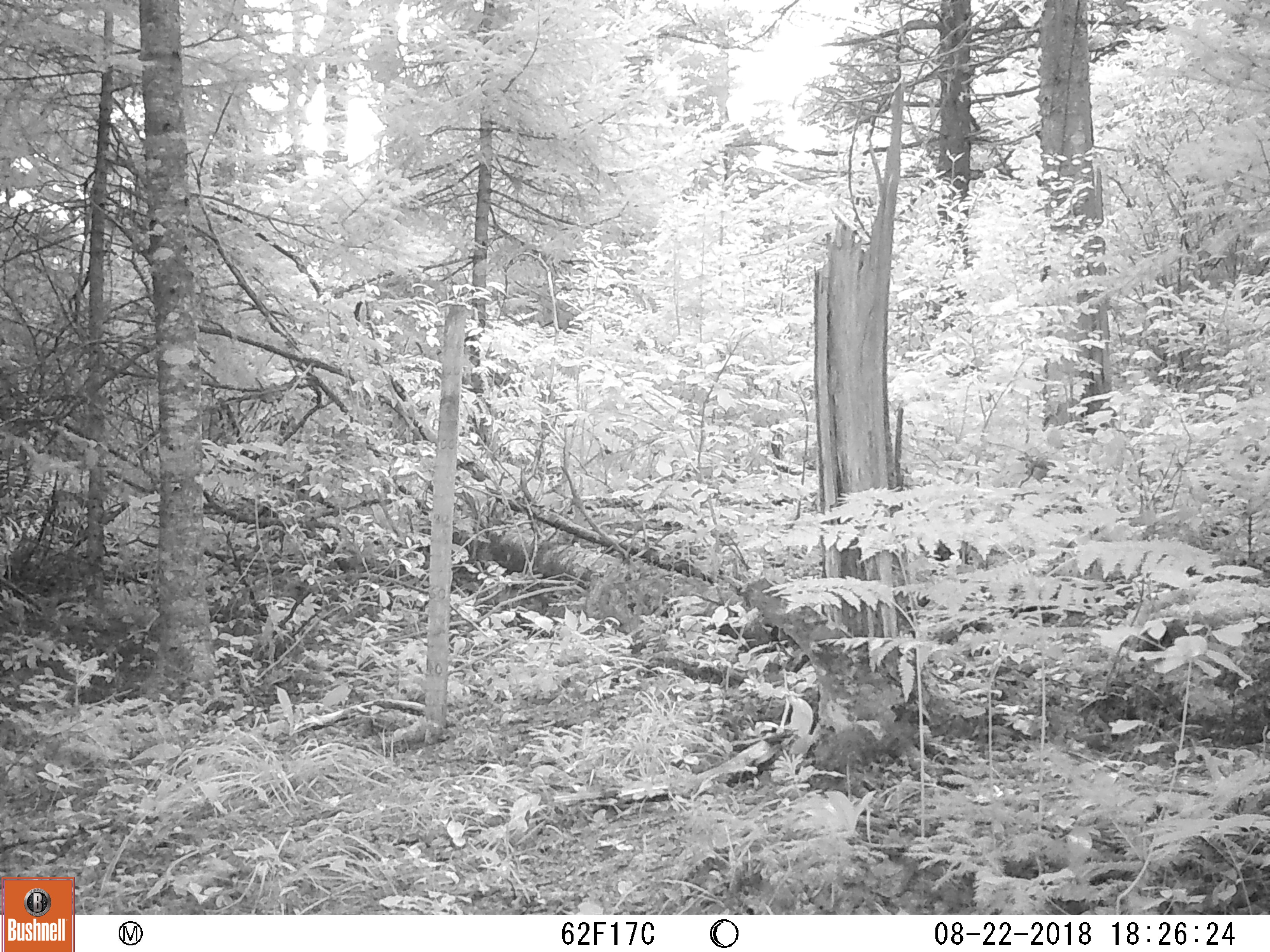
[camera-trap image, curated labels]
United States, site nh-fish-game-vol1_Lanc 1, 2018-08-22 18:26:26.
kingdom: Animalia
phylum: Chordata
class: Mammalia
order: Carnivora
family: Canidae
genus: Canis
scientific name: Canis latrans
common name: coyote